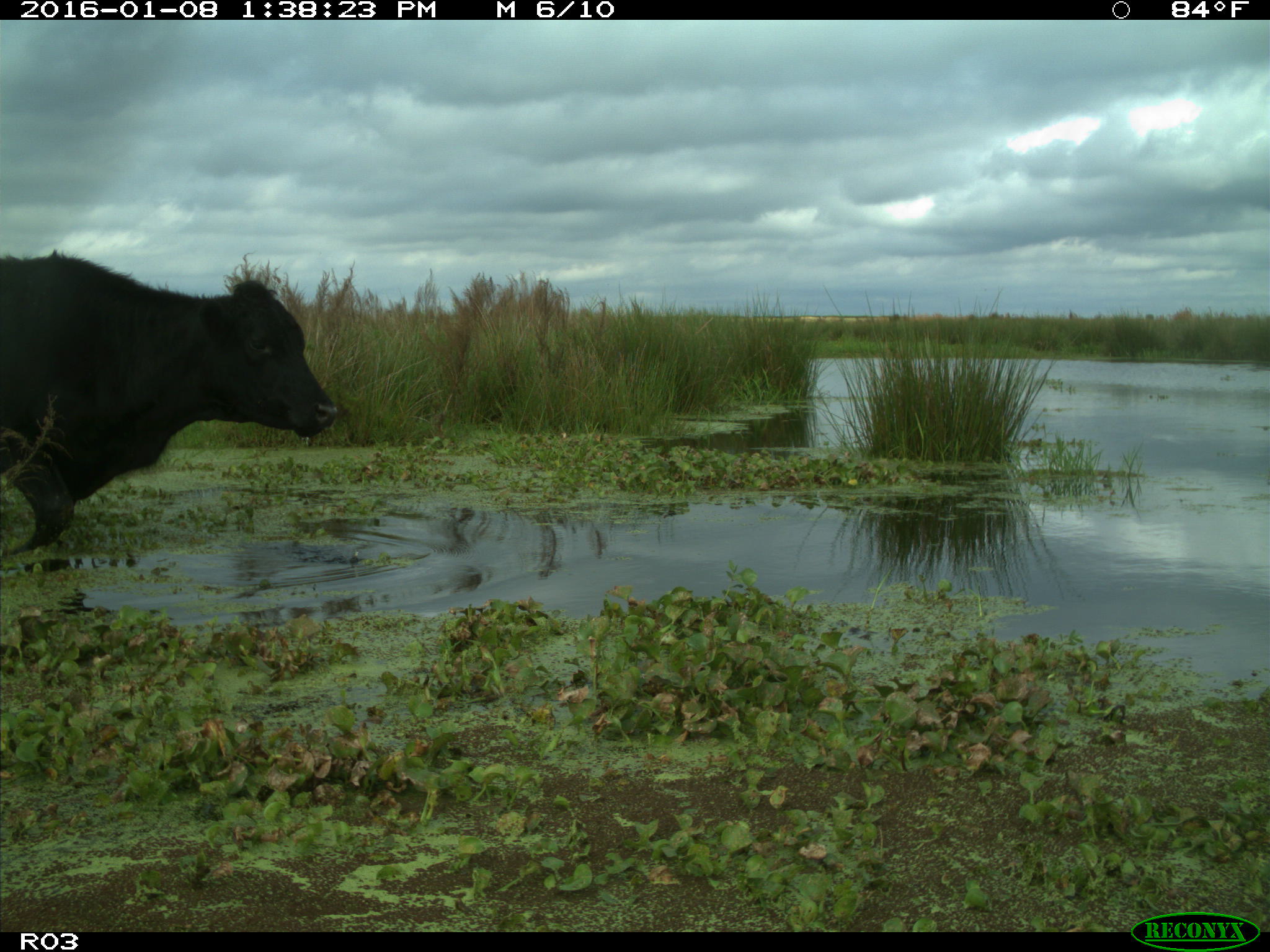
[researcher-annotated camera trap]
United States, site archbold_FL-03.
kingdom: Animalia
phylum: Chordata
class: Mammalia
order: Artiodactyla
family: Bovidae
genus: Bos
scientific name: Bos taurus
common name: domestic cow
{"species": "Bos taurus (domestic cow)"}